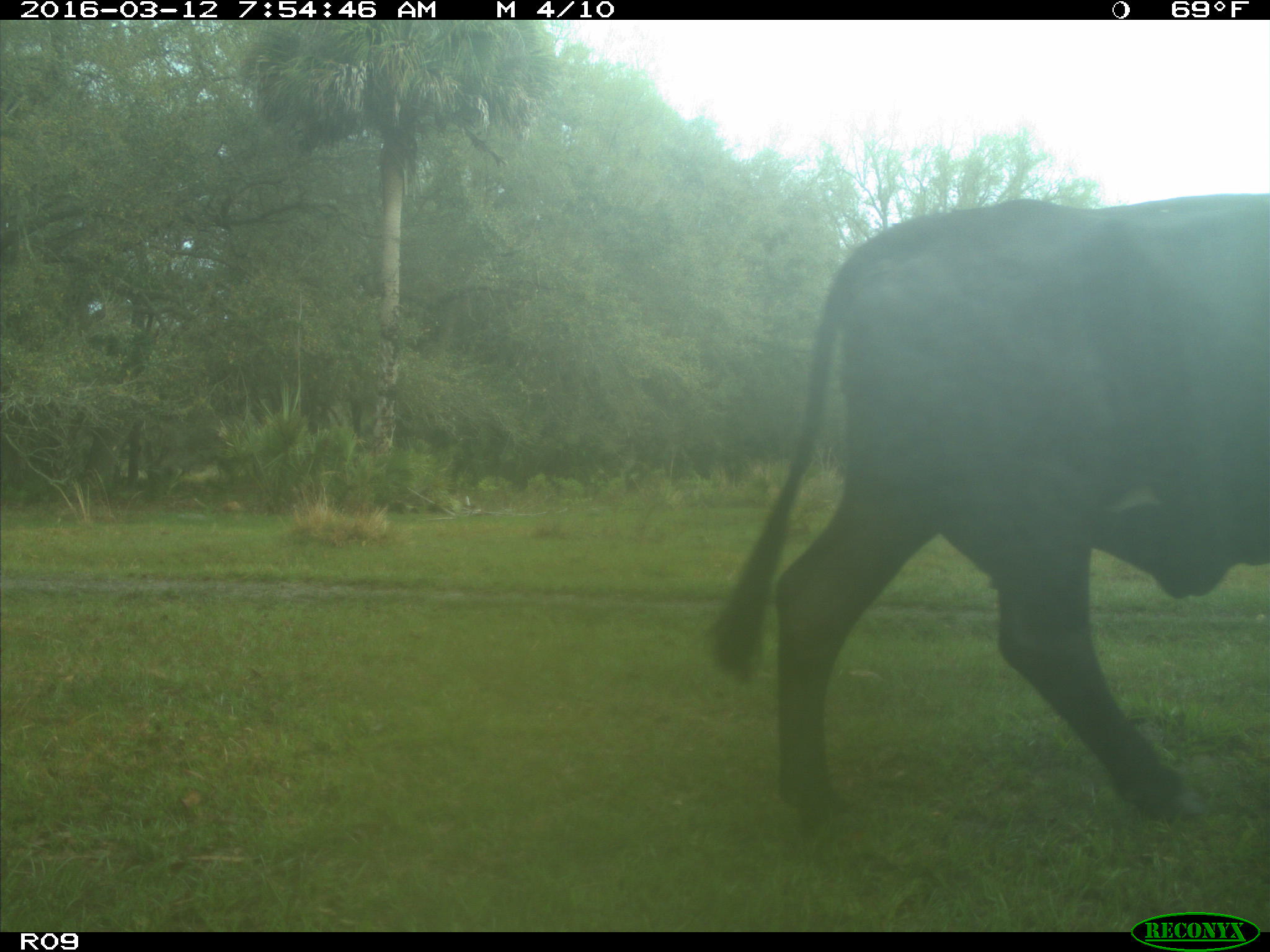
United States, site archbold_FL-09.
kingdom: Animalia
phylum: Chordata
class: Mammalia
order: Artiodactyla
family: Bovidae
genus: Bos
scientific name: Bos taurus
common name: domestic cow